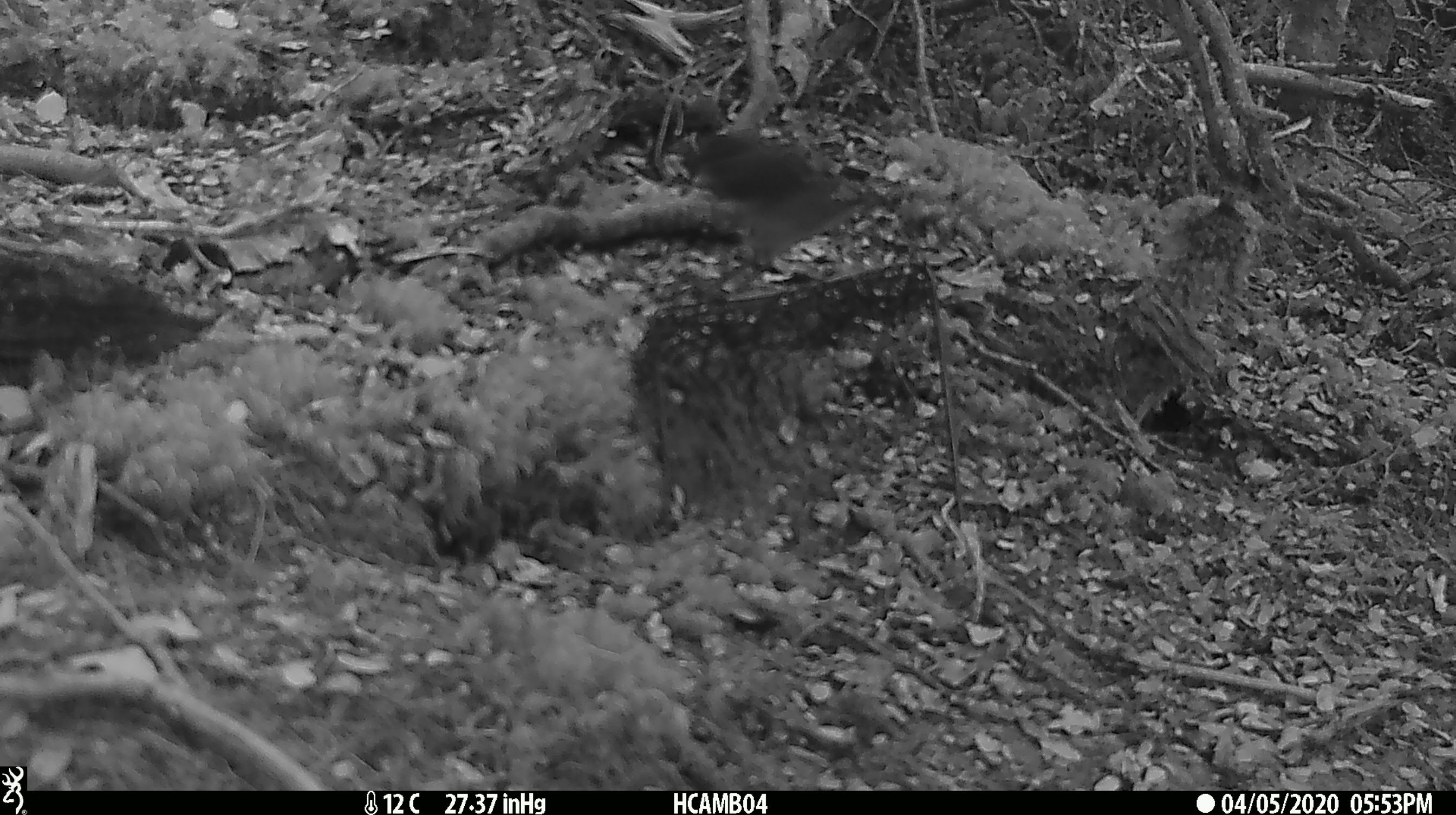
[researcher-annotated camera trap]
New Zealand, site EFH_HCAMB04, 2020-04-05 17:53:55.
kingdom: Animalia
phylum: Chordata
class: Aves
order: Passeriformes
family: Petroicidae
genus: Petroica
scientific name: Petroica australis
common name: new zealand robin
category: robin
Robin (new zealand robin) (Petroica australis).